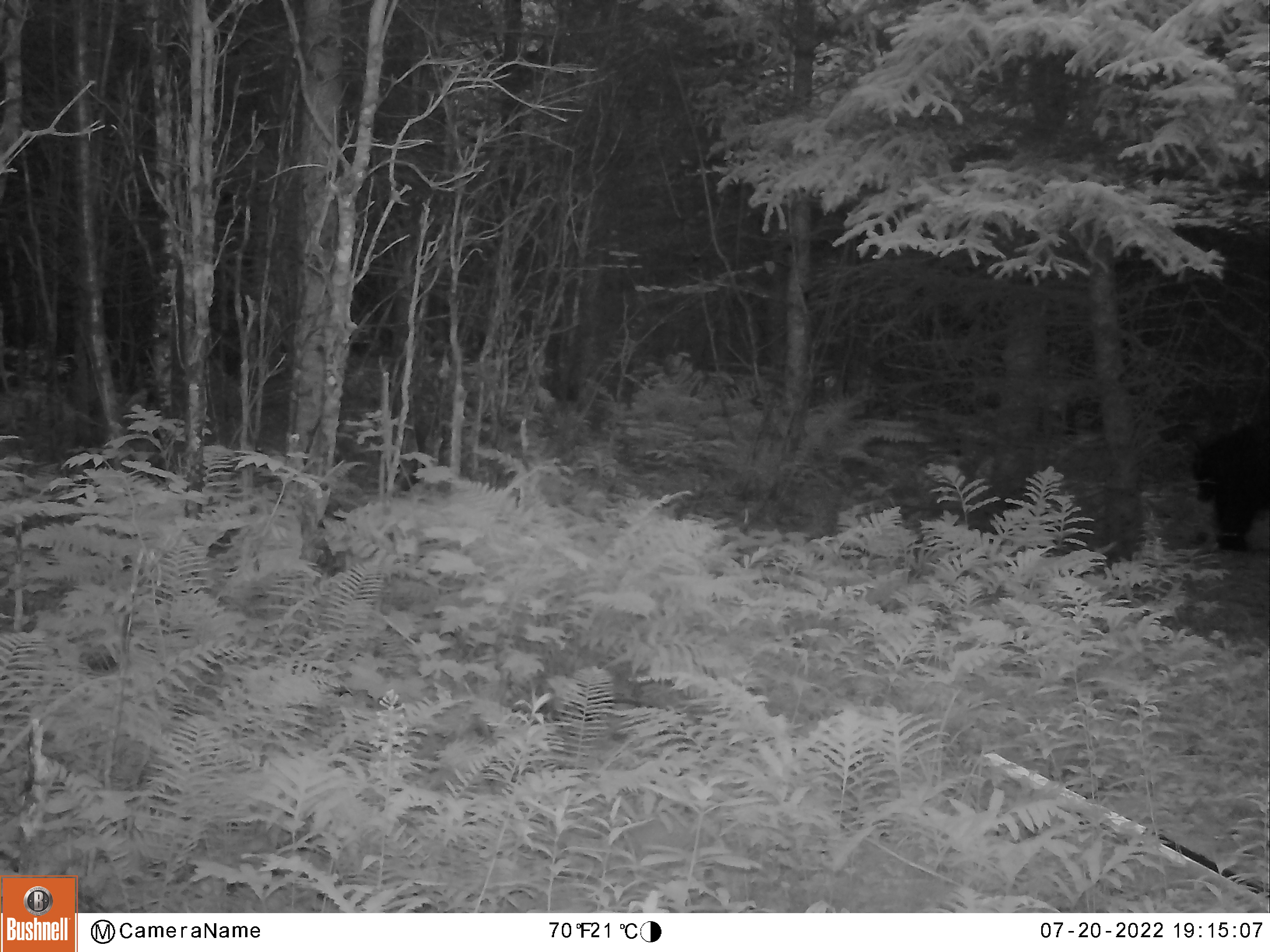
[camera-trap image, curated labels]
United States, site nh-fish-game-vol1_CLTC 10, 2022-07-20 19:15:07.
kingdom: Animalia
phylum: Chordata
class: Mammalia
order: Carnivora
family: Ursidae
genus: Ursus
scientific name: Ursus americanus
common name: black bear